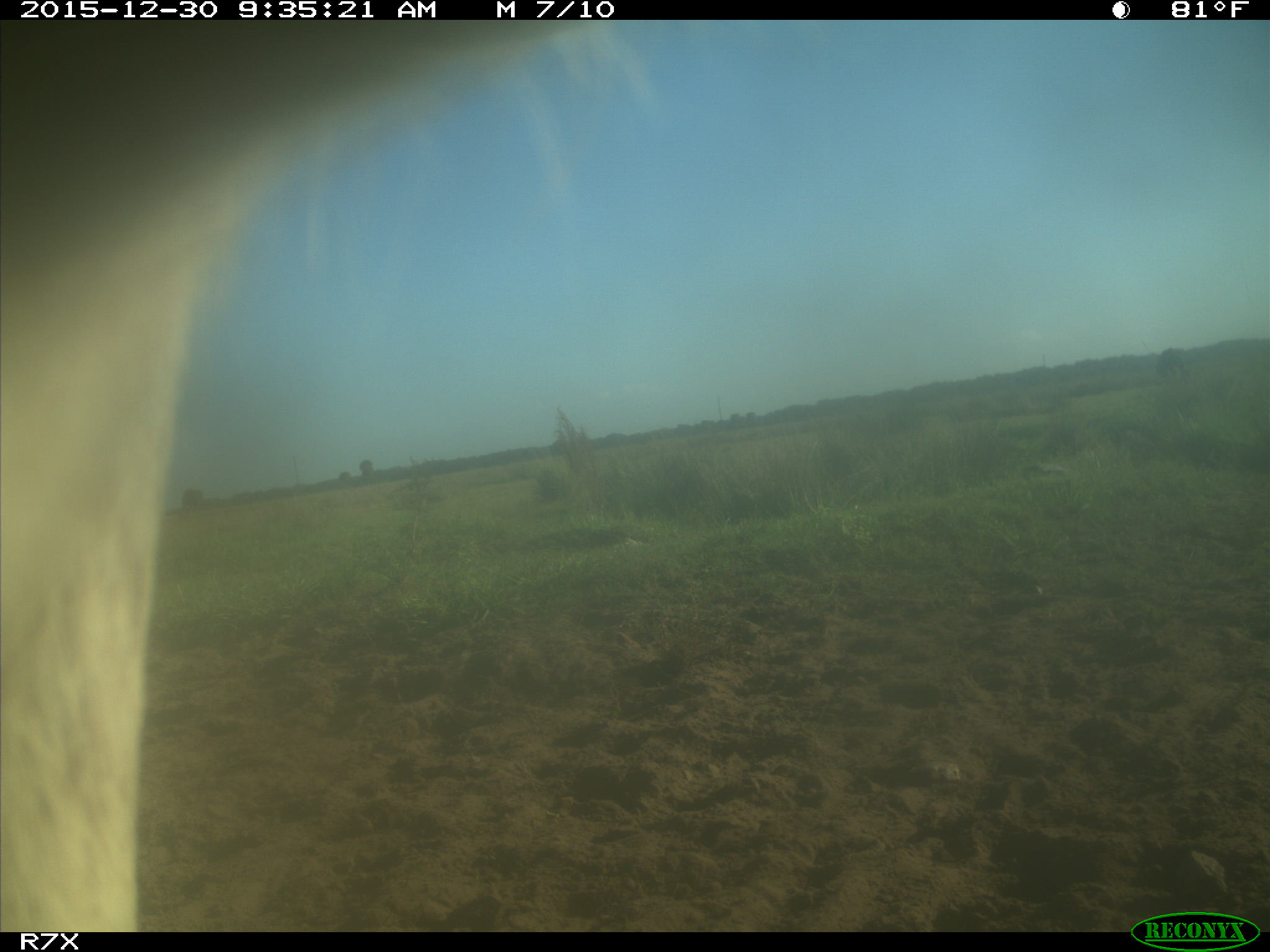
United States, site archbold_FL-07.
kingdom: Animalia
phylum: Chordata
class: Mammalia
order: Artiodactyla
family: Bovidae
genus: Bos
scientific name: Bos taurus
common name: domestic cow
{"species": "Bos taurus (domestic cow)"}